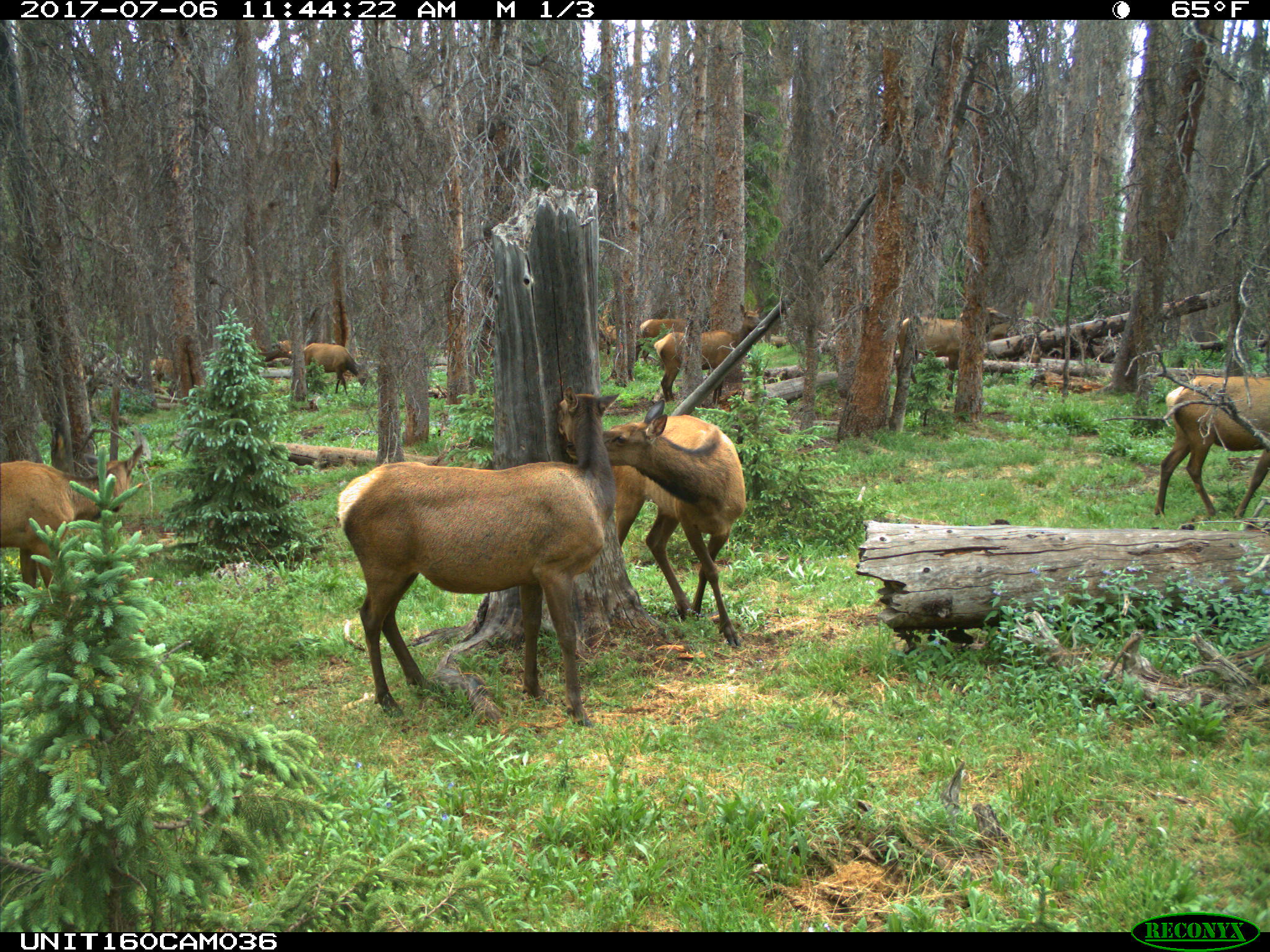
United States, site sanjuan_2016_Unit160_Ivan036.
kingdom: Animalia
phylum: Chordata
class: Mammalia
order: Artiodactyla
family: Cervidae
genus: Cervus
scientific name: Cervus elaphus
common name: red deer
Cervus elaphus (red deer).